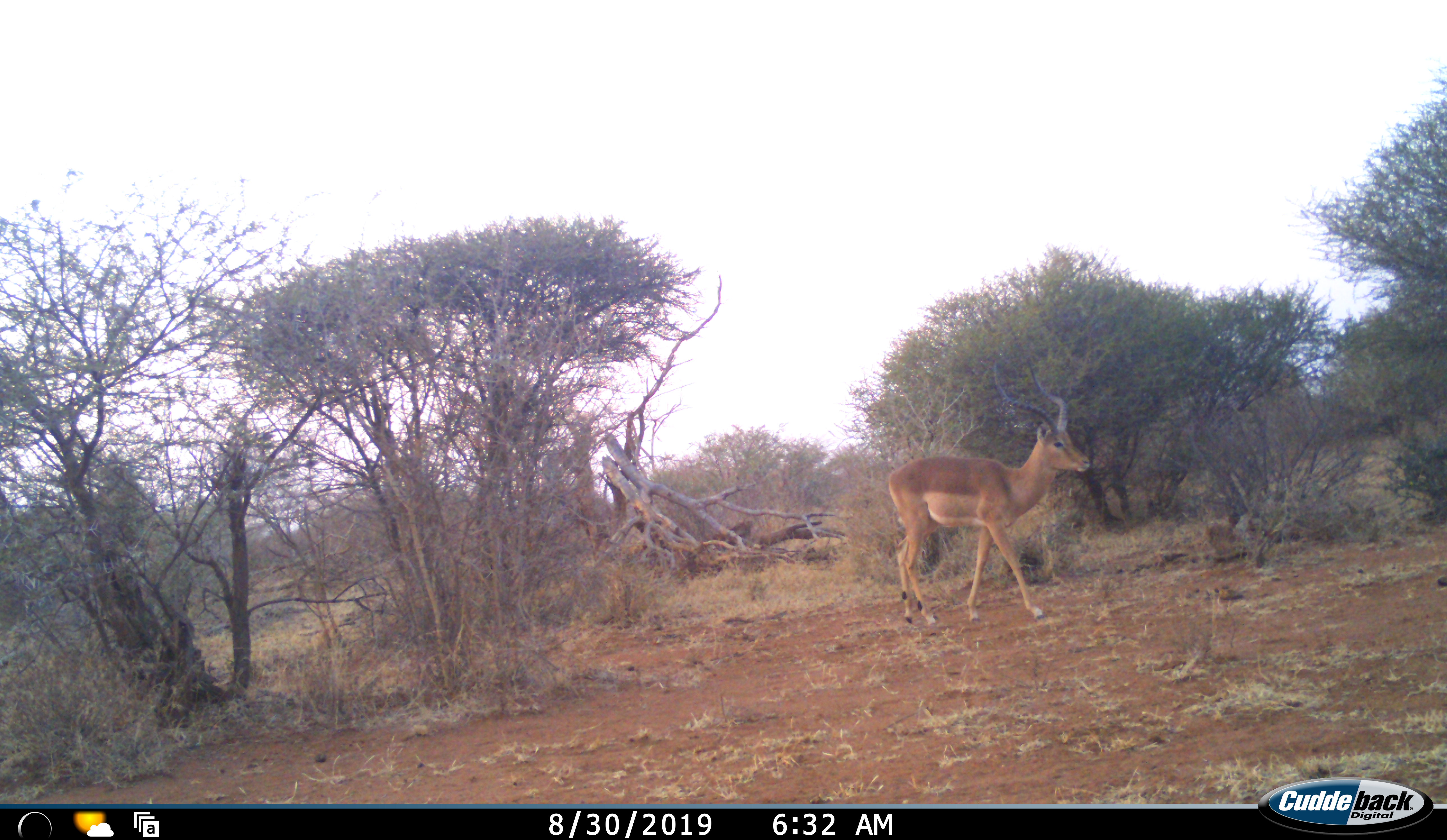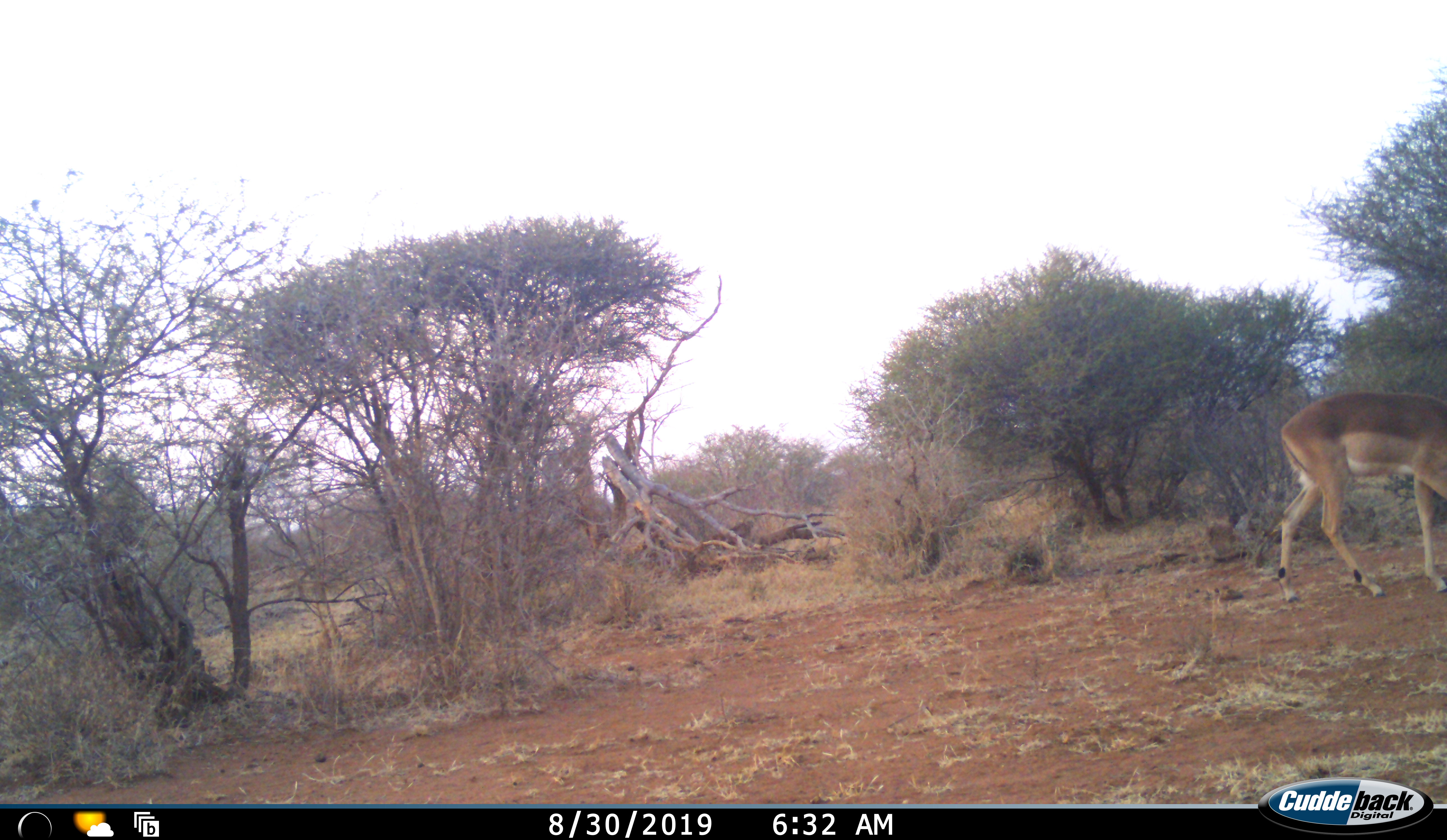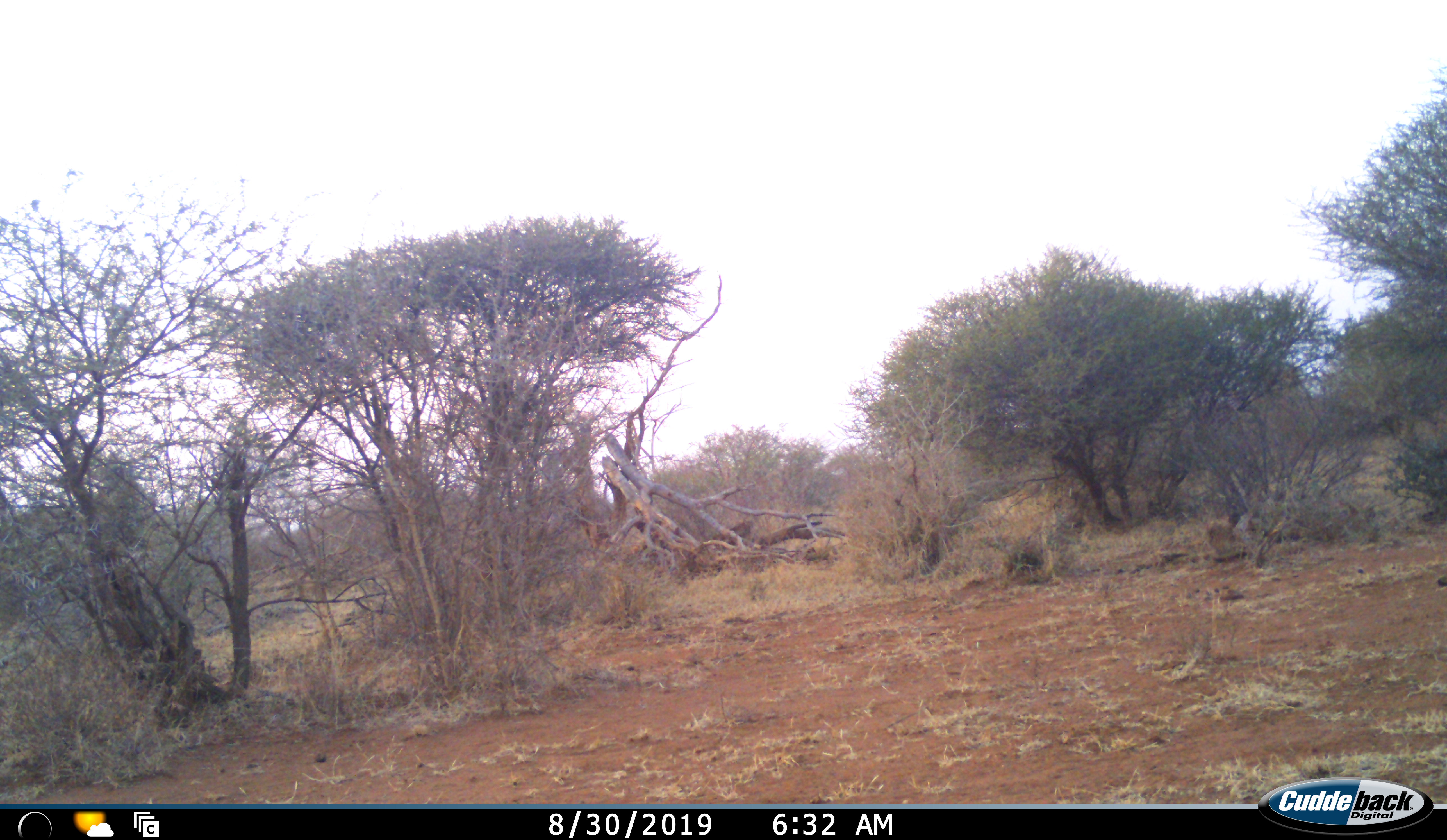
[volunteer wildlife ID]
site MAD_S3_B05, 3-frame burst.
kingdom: Animalia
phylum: Chordata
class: Mammalia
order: Artiodactyla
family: Bovidae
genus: Aepyceros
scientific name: Aepyceros melampus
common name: impala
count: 1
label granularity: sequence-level